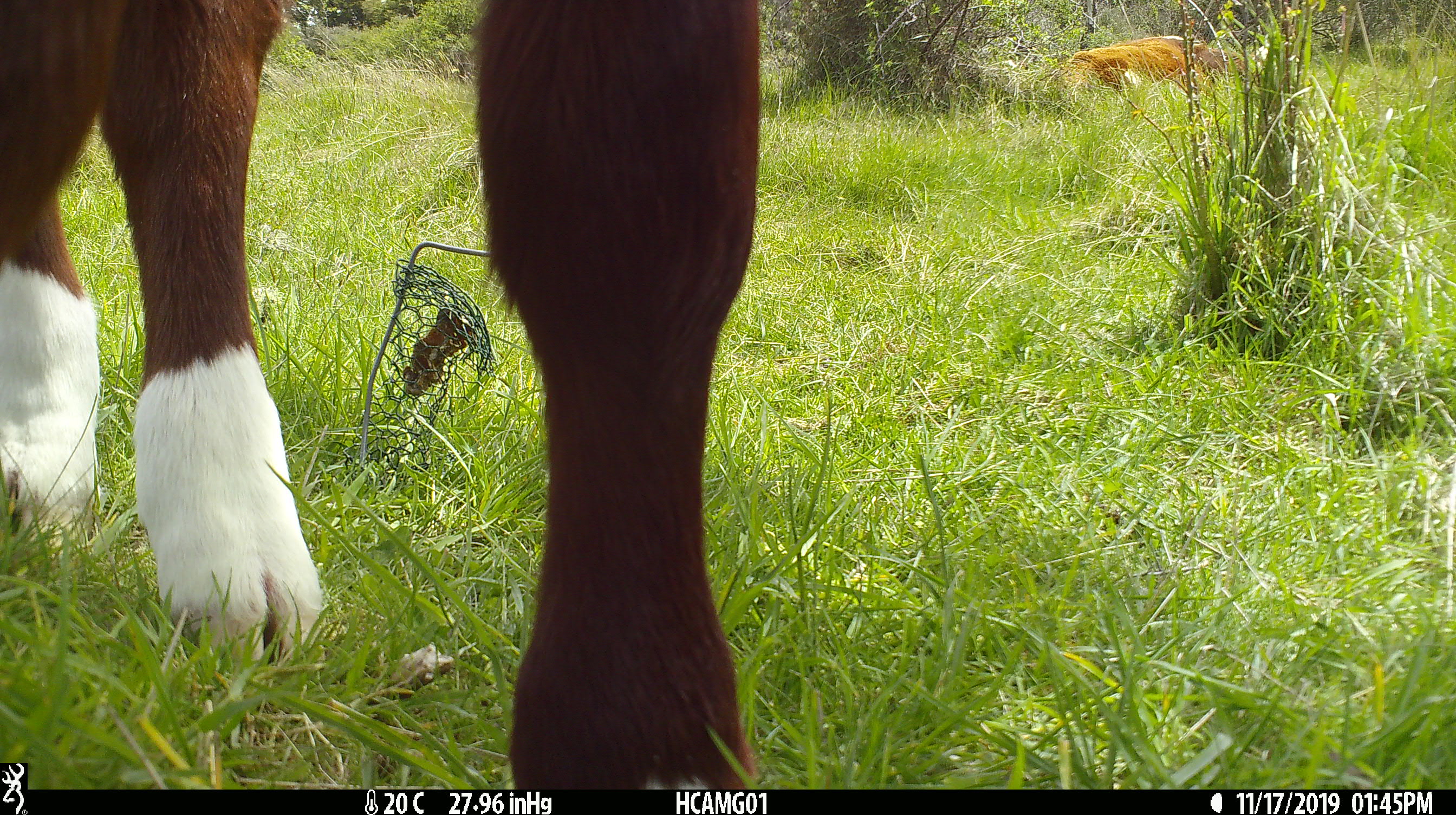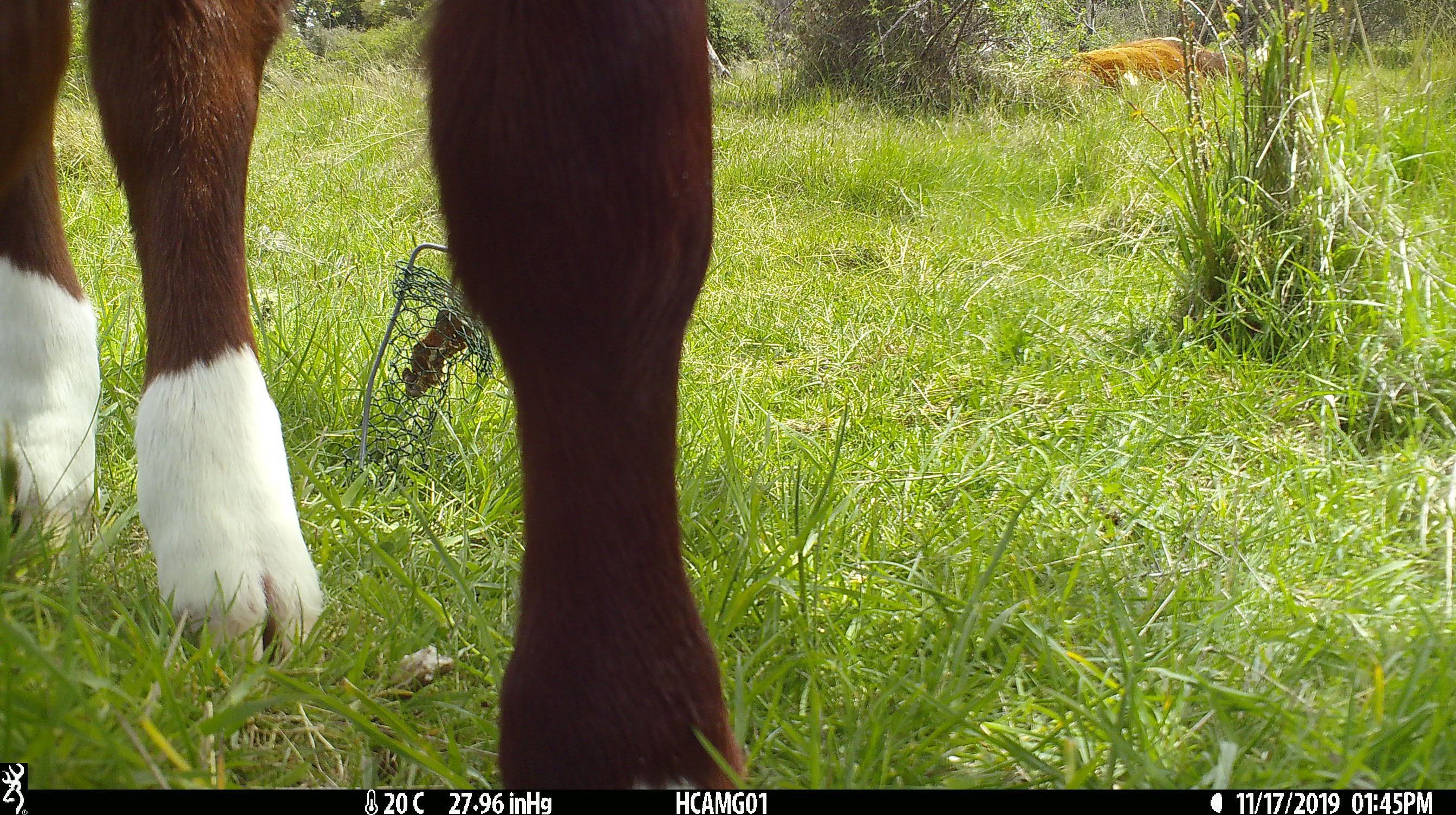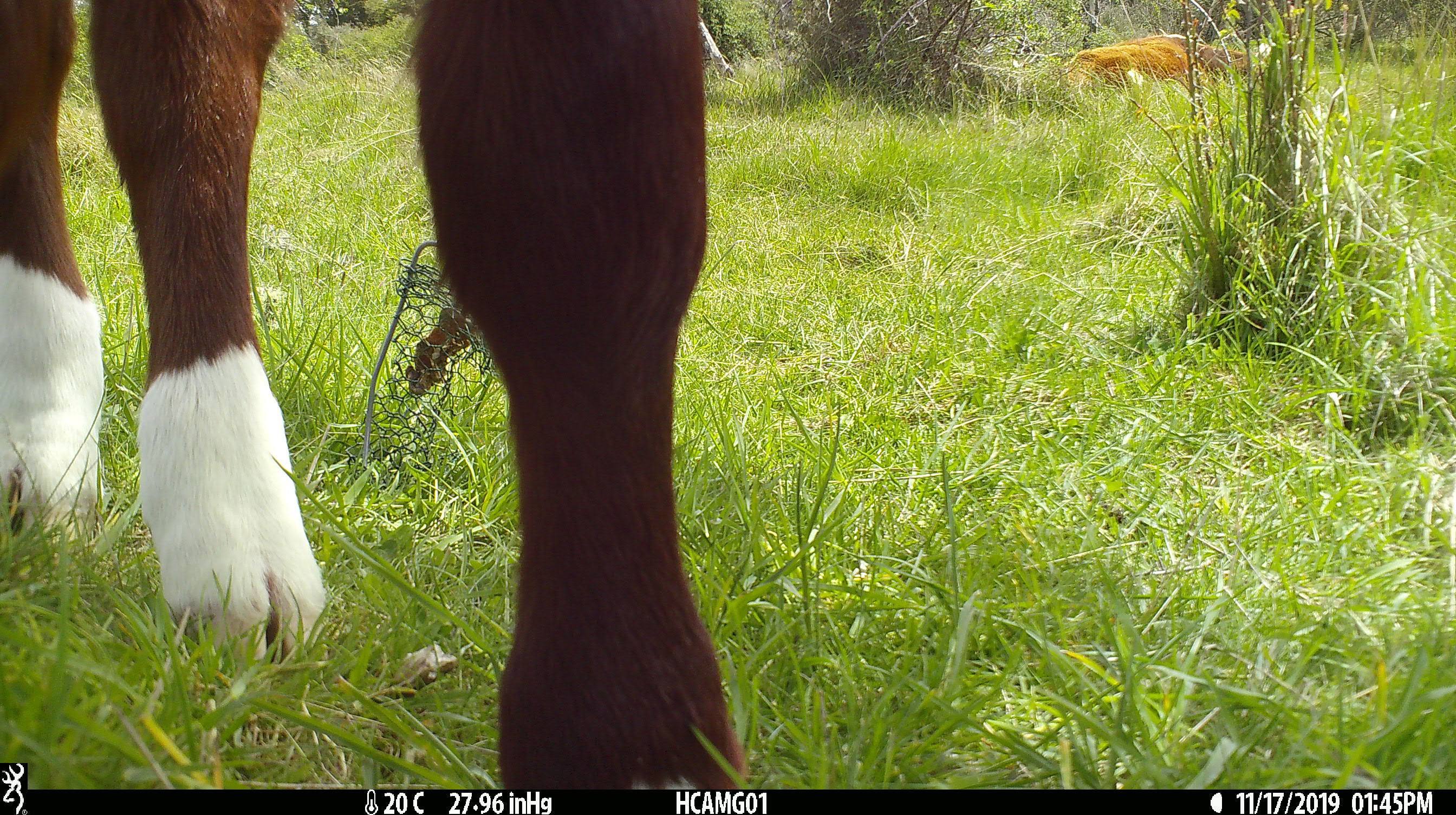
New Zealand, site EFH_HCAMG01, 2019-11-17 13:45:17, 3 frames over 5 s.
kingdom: Animalia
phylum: Chordata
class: Mammalia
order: Artiodactyla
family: Bovidae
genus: Bos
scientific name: Bos taurus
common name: domestic cow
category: cow